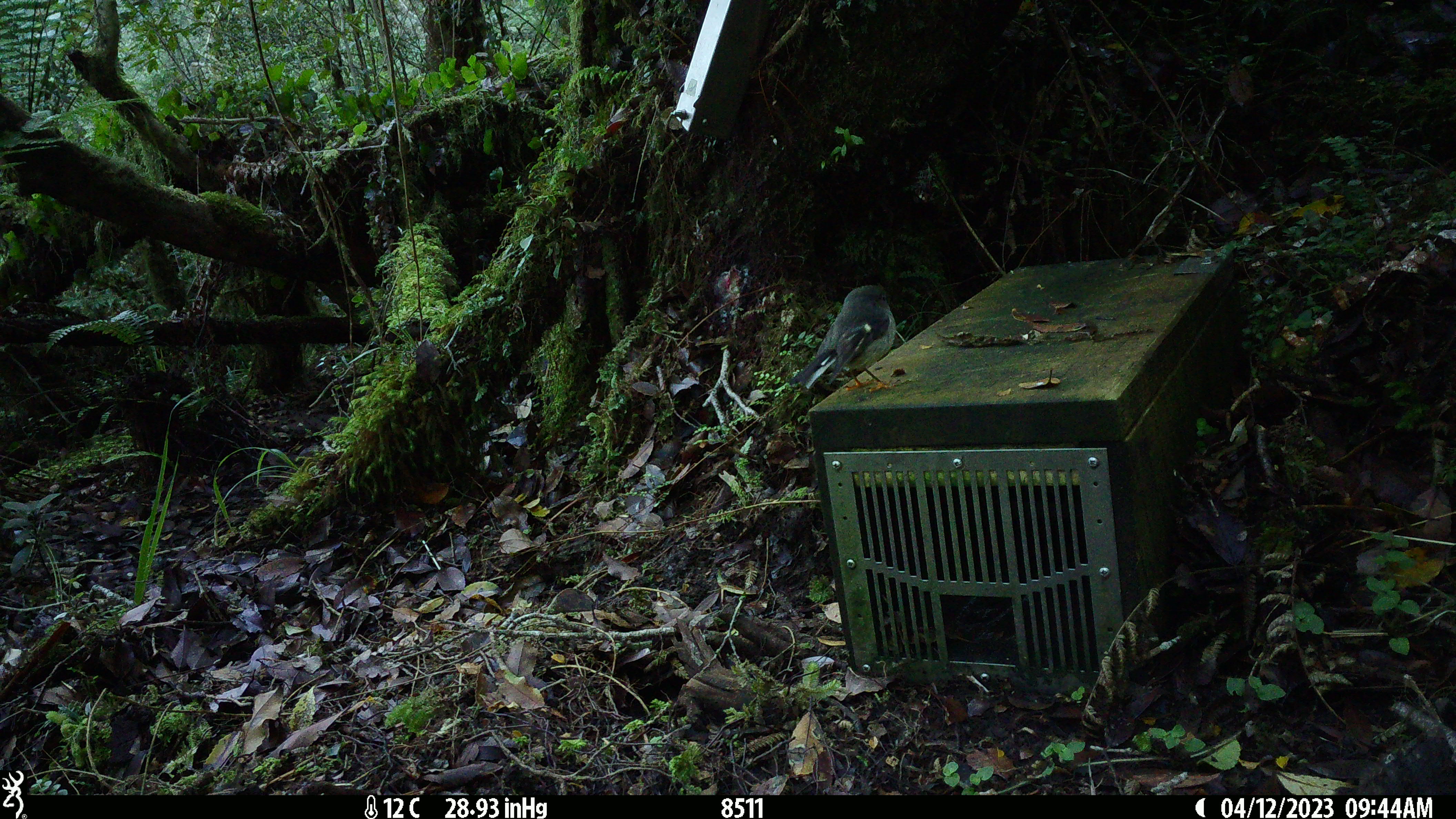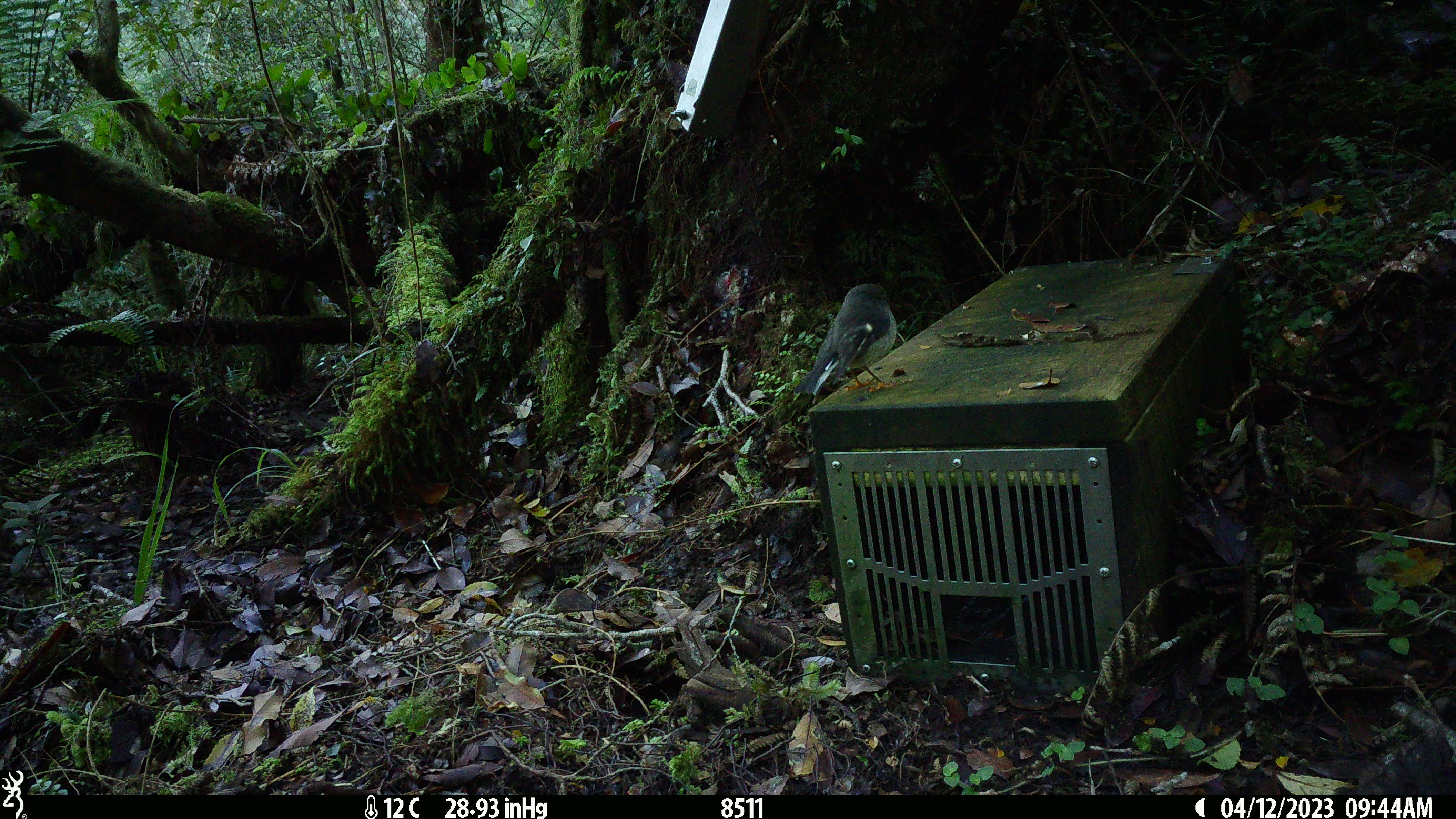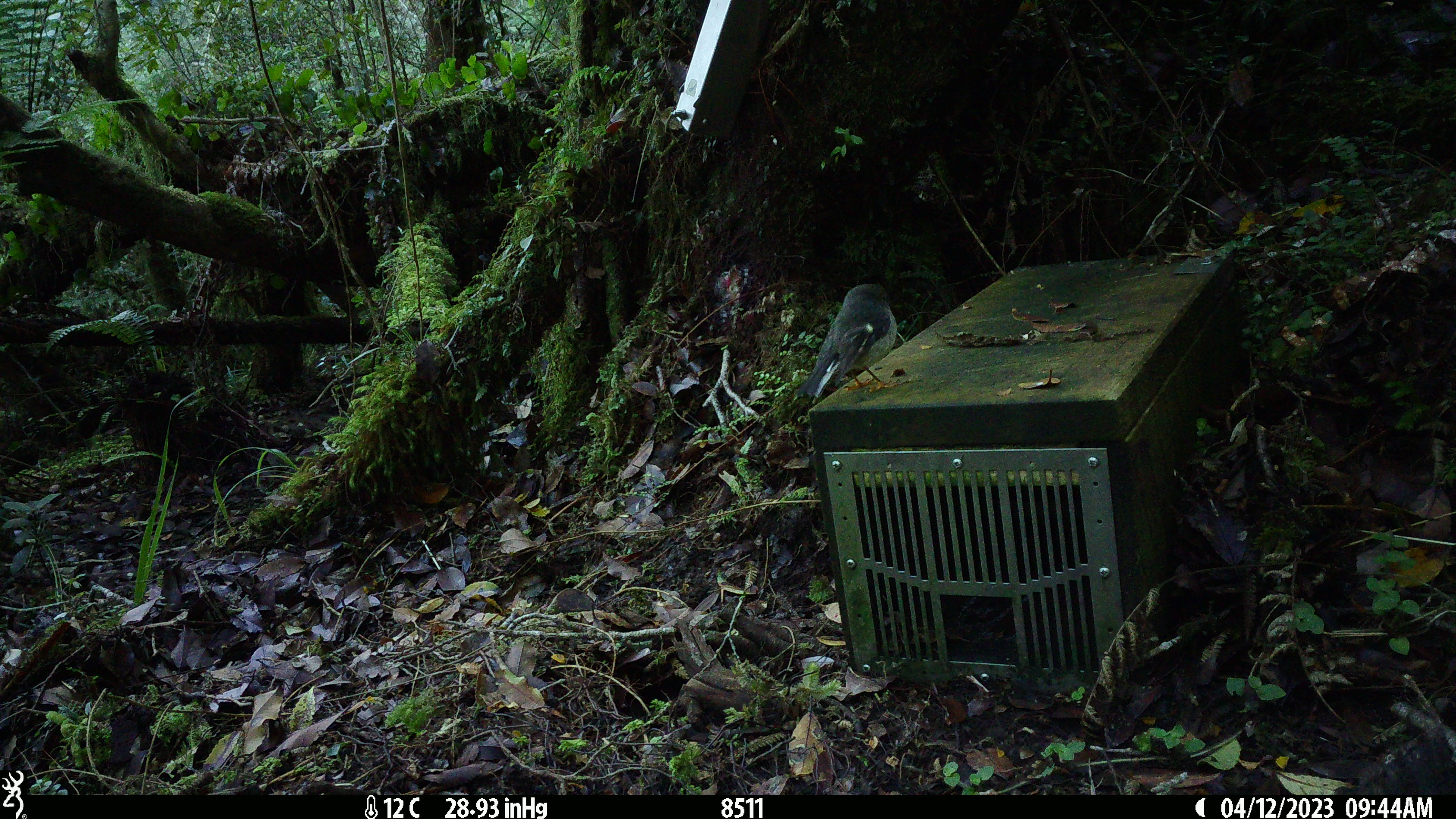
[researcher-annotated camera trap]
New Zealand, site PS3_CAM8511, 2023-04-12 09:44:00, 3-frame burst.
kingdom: Animalia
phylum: Chordata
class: Aves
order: Passeriformes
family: Petroicidae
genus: Petroica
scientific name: Petroica macrocephala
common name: tomtit